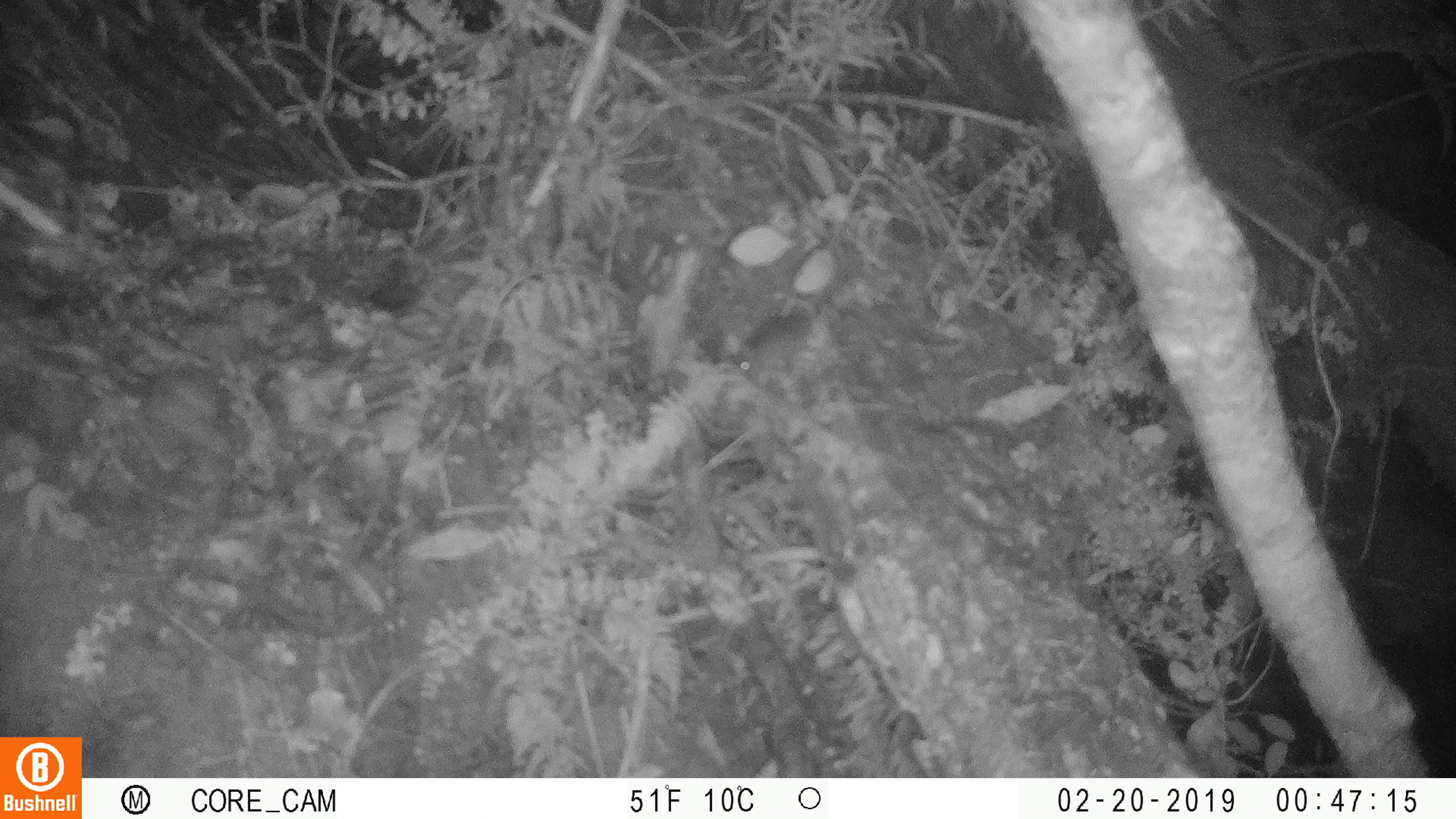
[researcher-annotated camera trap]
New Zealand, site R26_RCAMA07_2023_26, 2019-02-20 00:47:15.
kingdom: Animalia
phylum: Chordata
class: Mammalia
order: Rodentia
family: Muridae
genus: Mus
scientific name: Mus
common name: mouse